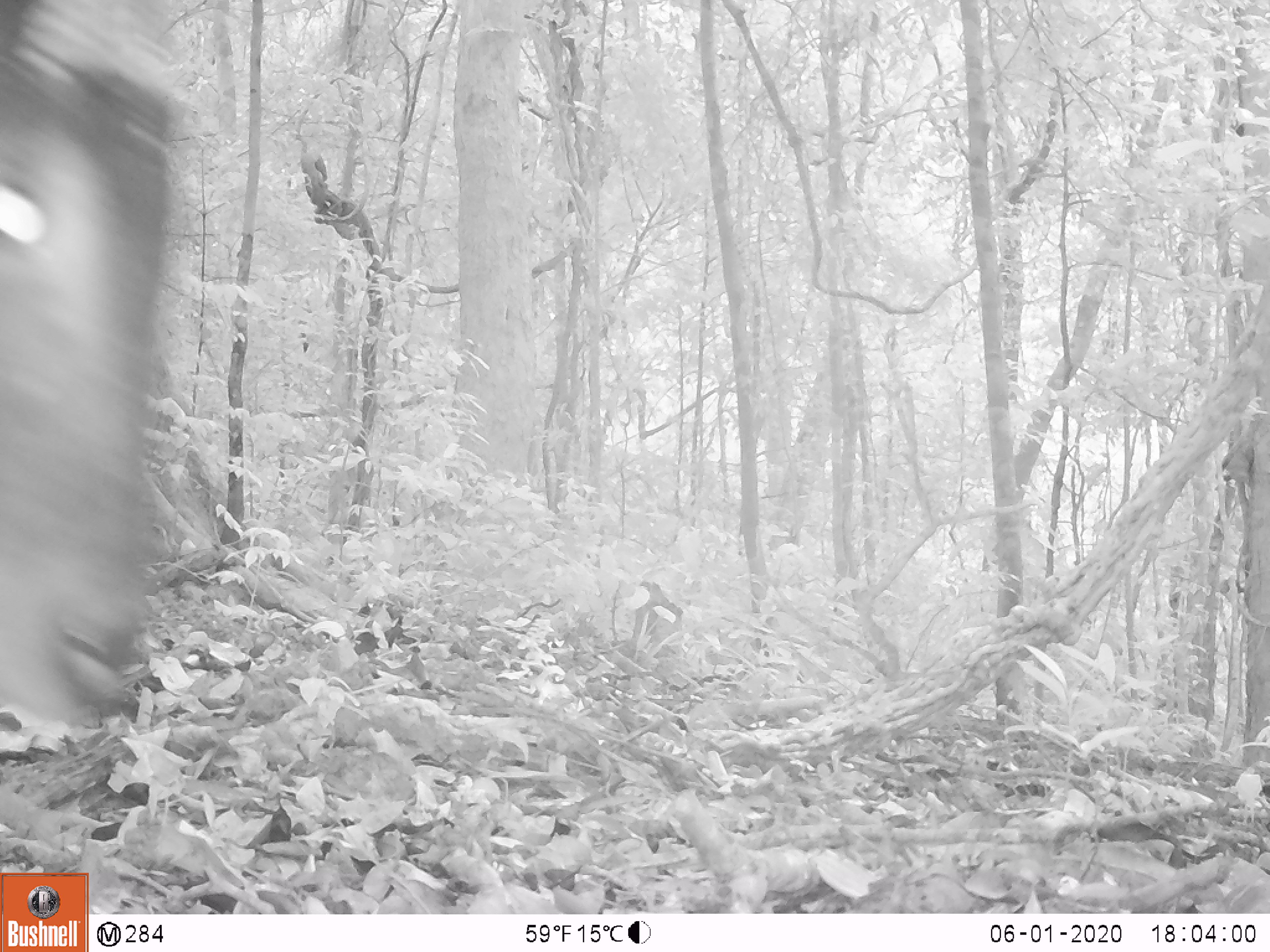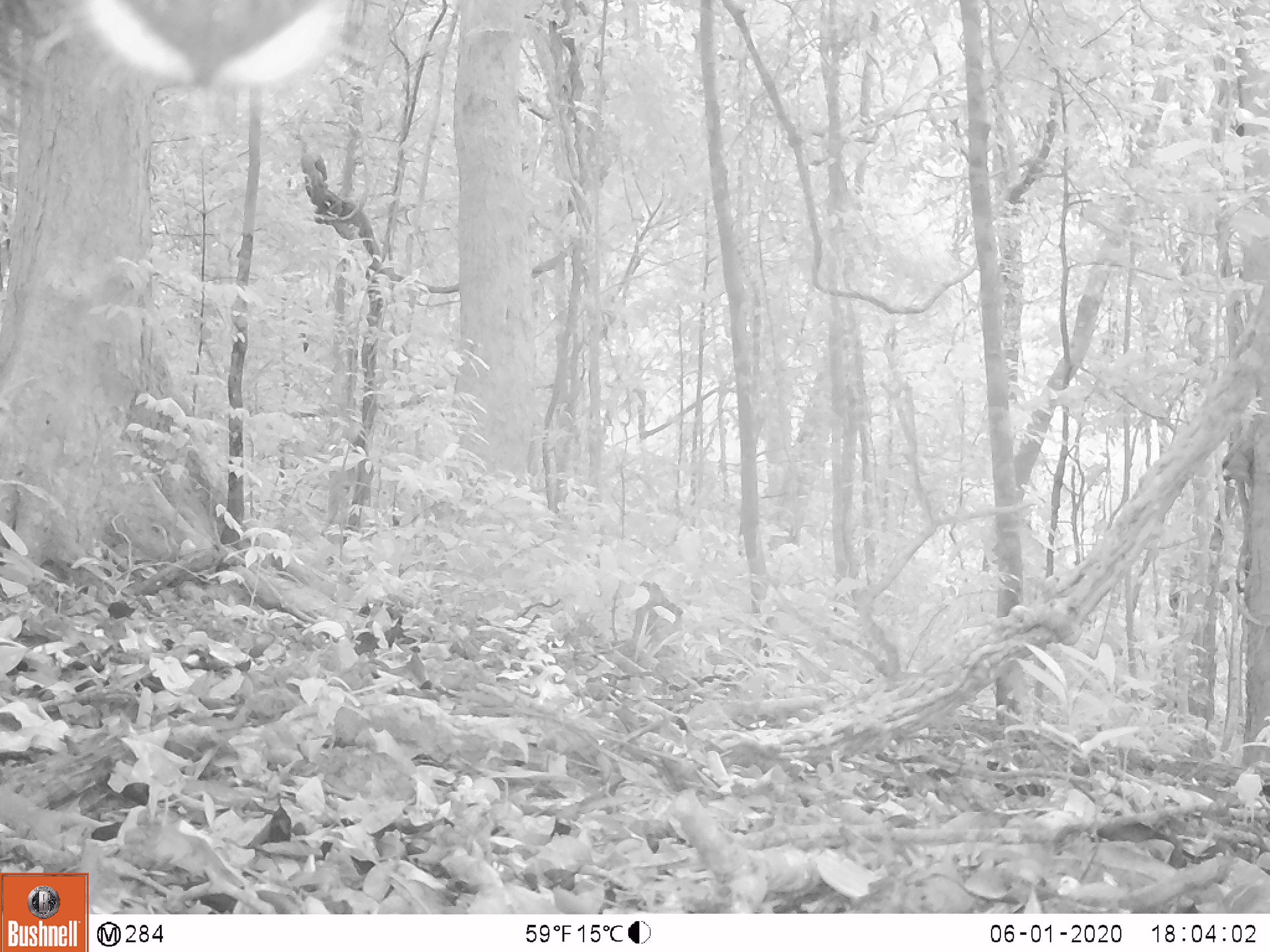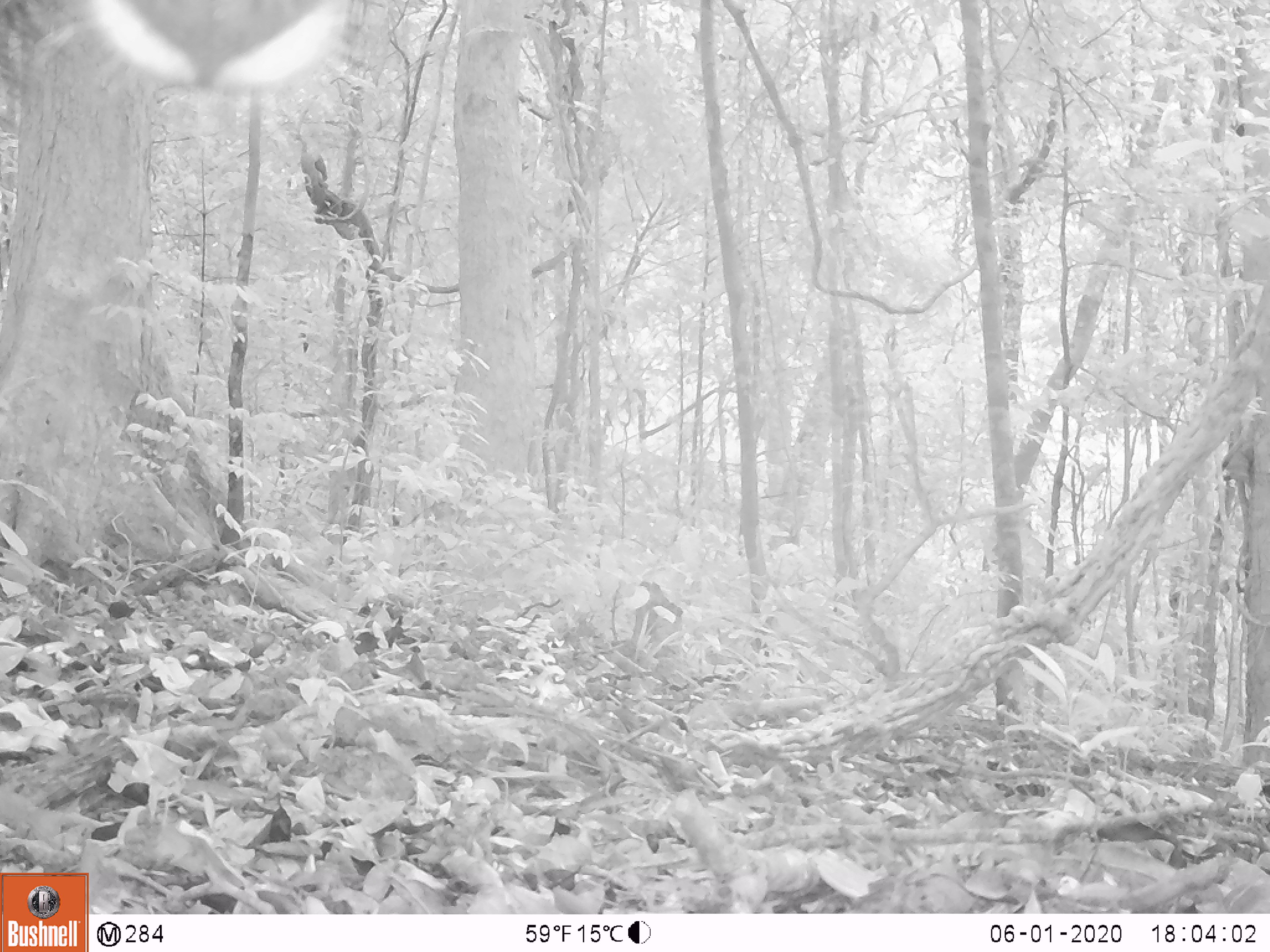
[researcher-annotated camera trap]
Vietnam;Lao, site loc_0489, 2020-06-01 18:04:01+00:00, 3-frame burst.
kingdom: Animalia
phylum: Chordata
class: Mammalia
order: Artiodactyla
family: Bovidae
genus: Capricornis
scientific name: Capricornis sumatraensis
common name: chinese serow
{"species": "chinese serow (Capricornis sumatraensis)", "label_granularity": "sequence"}